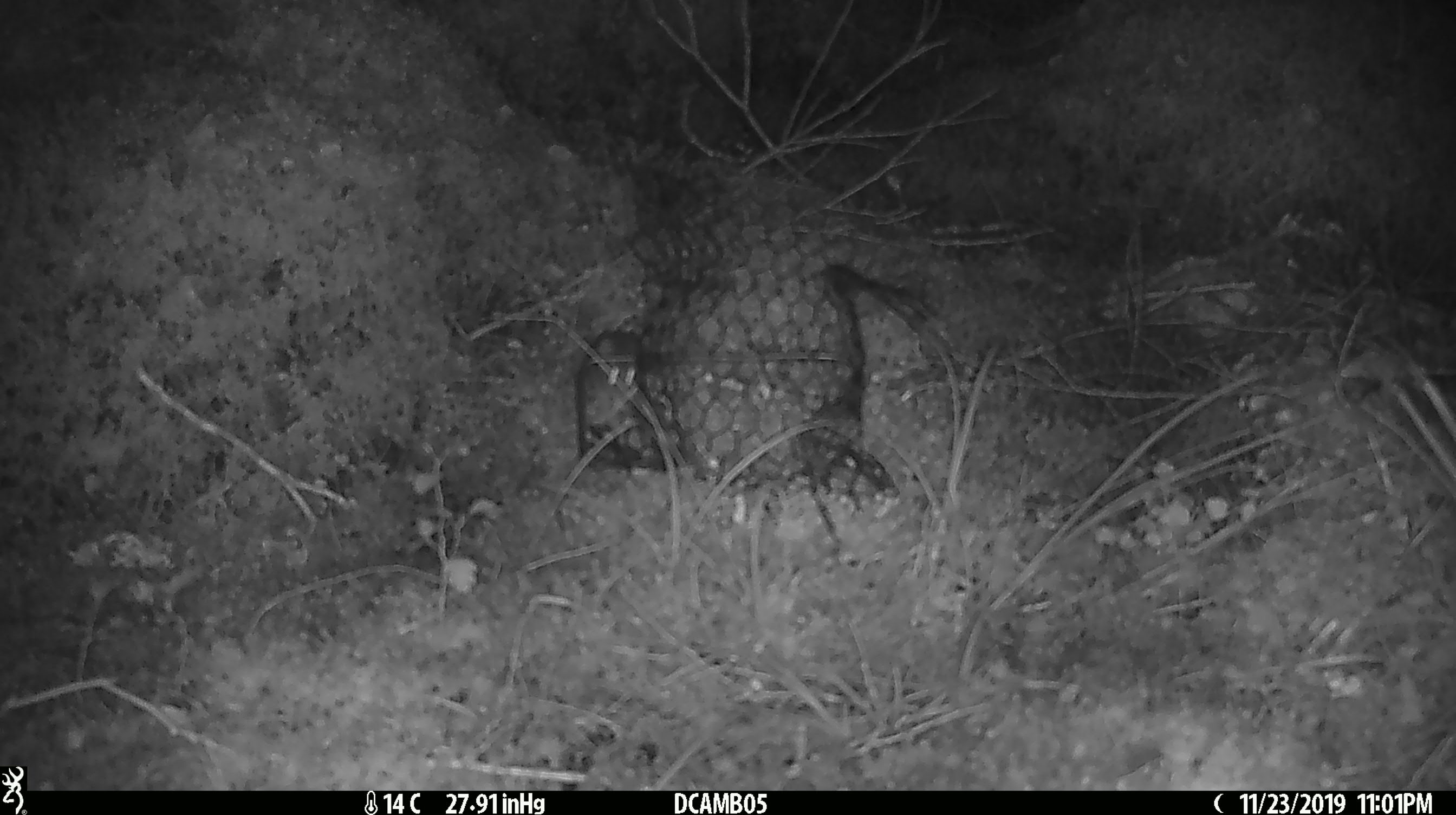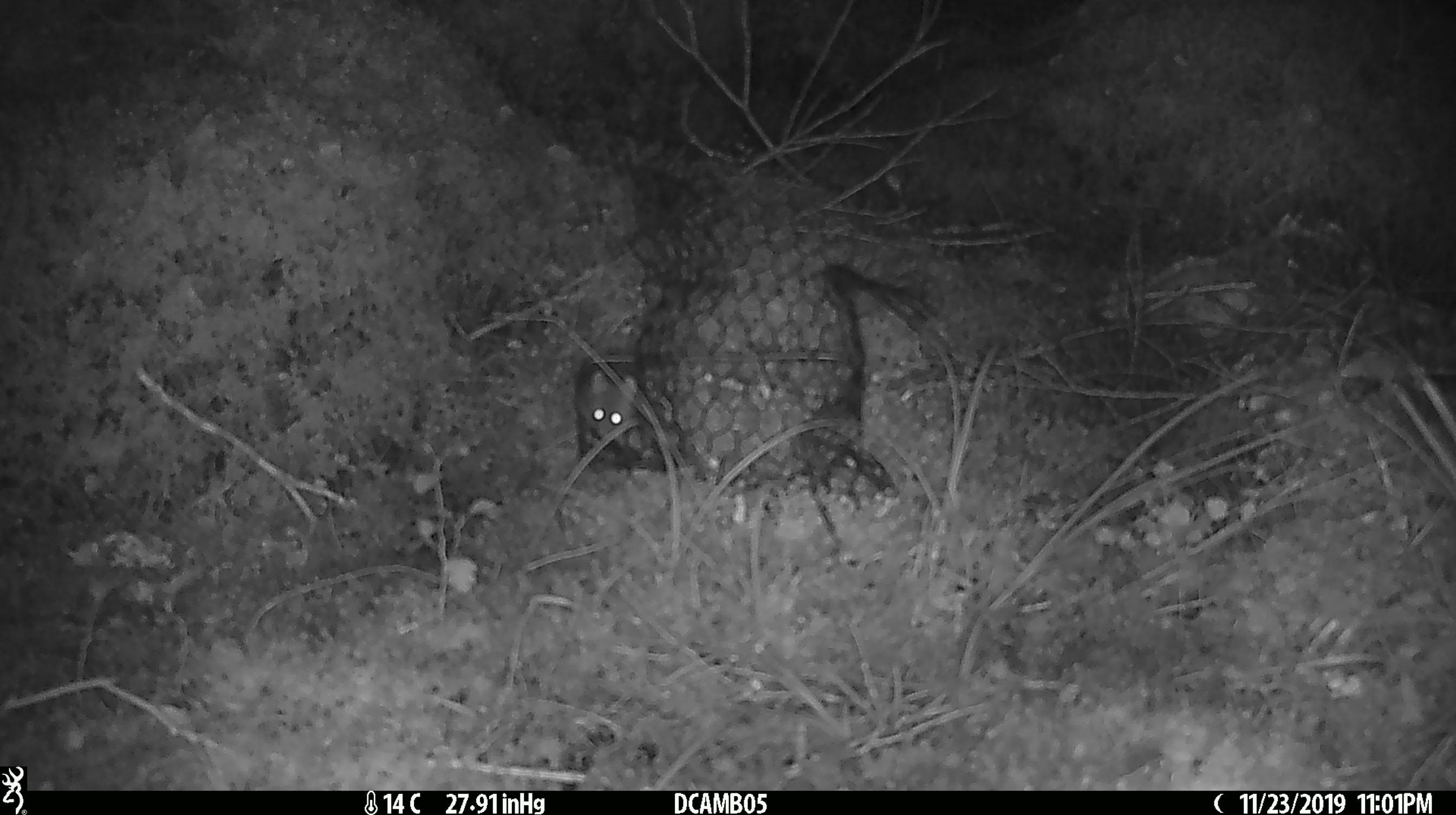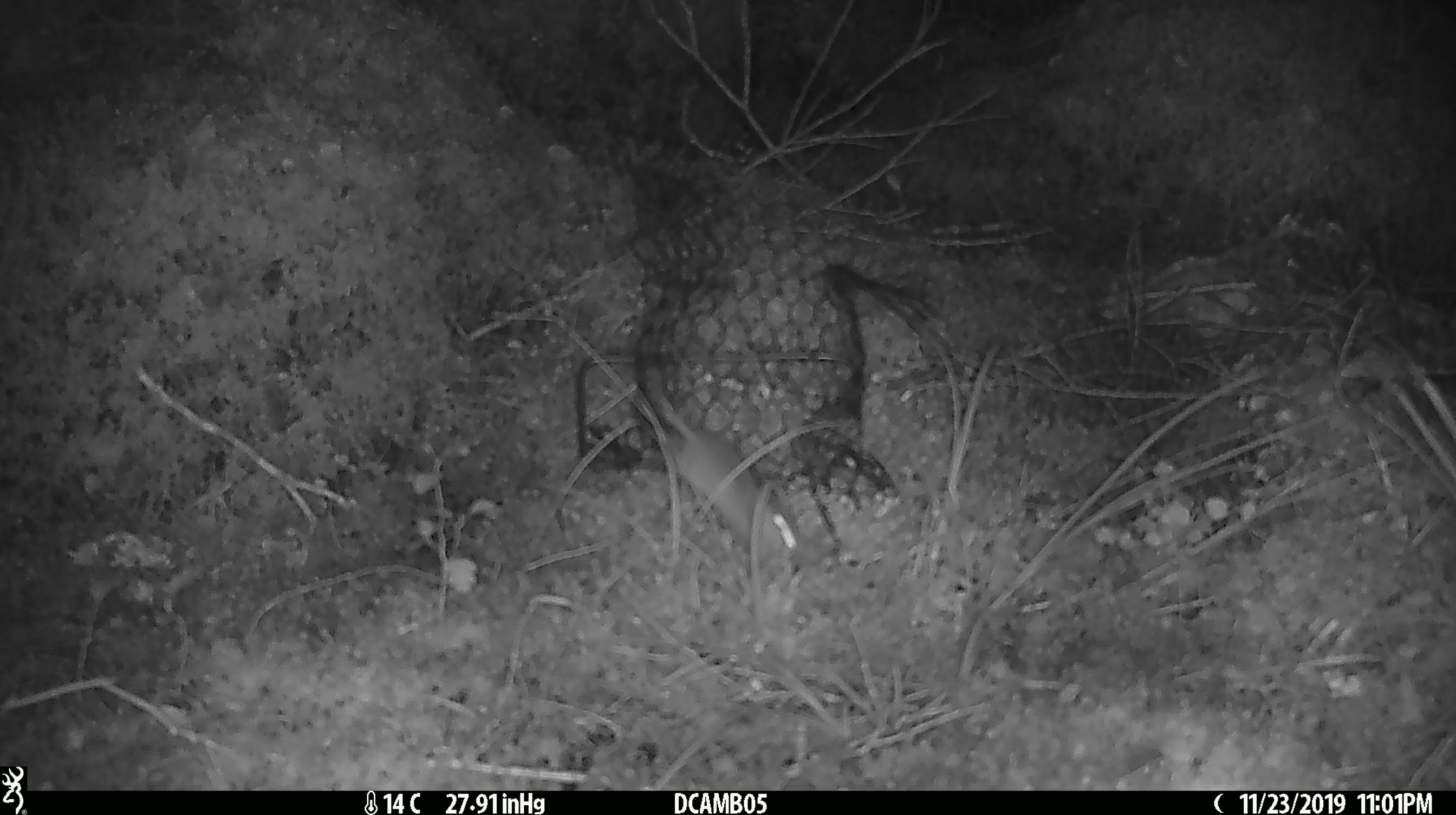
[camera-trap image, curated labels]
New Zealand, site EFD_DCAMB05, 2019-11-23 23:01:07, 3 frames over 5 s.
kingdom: Animalia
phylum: Chordata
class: Mammalia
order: Rodentia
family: Muridae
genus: Mus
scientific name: Mus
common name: mouse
Mouse (Mus).